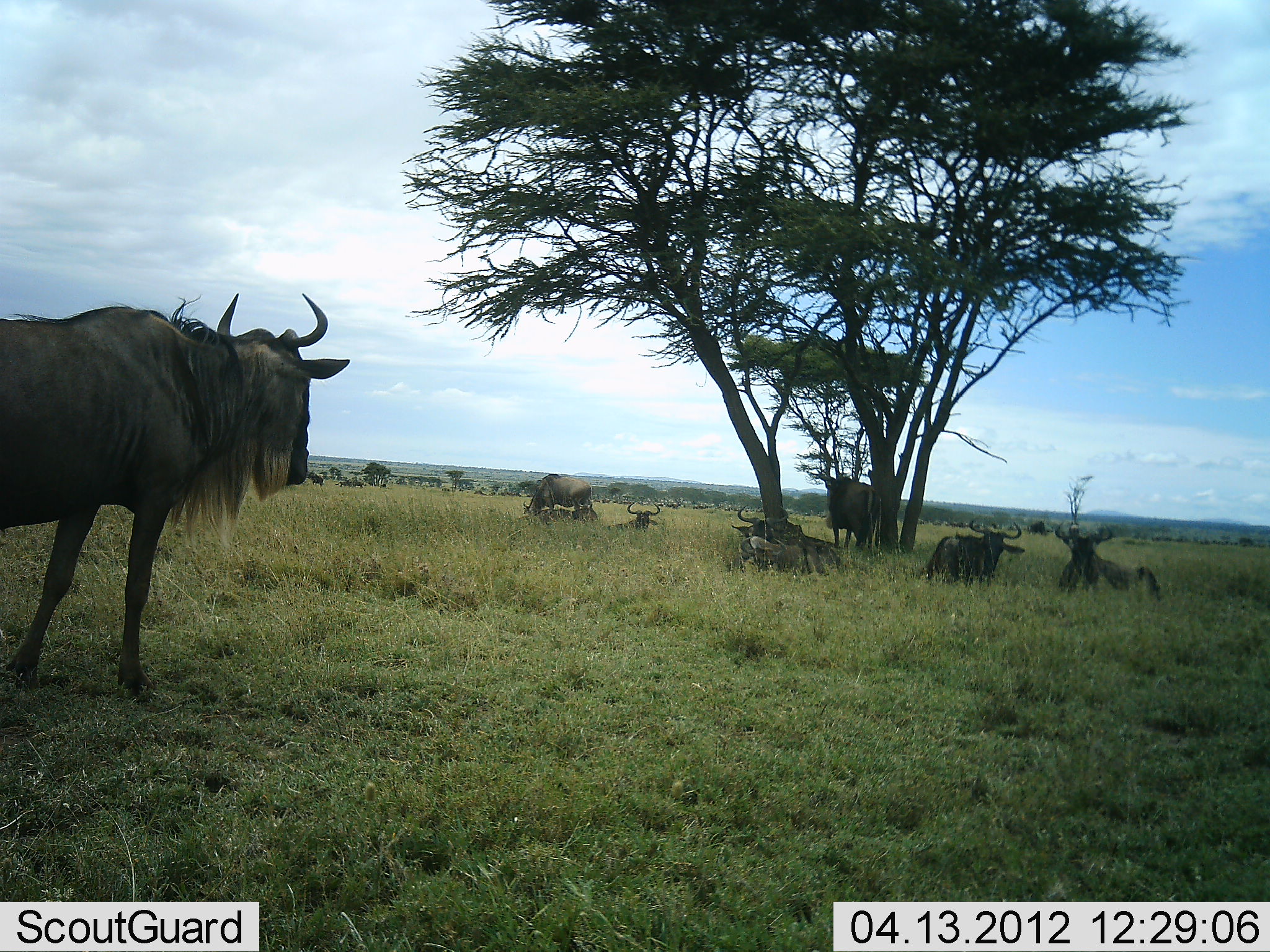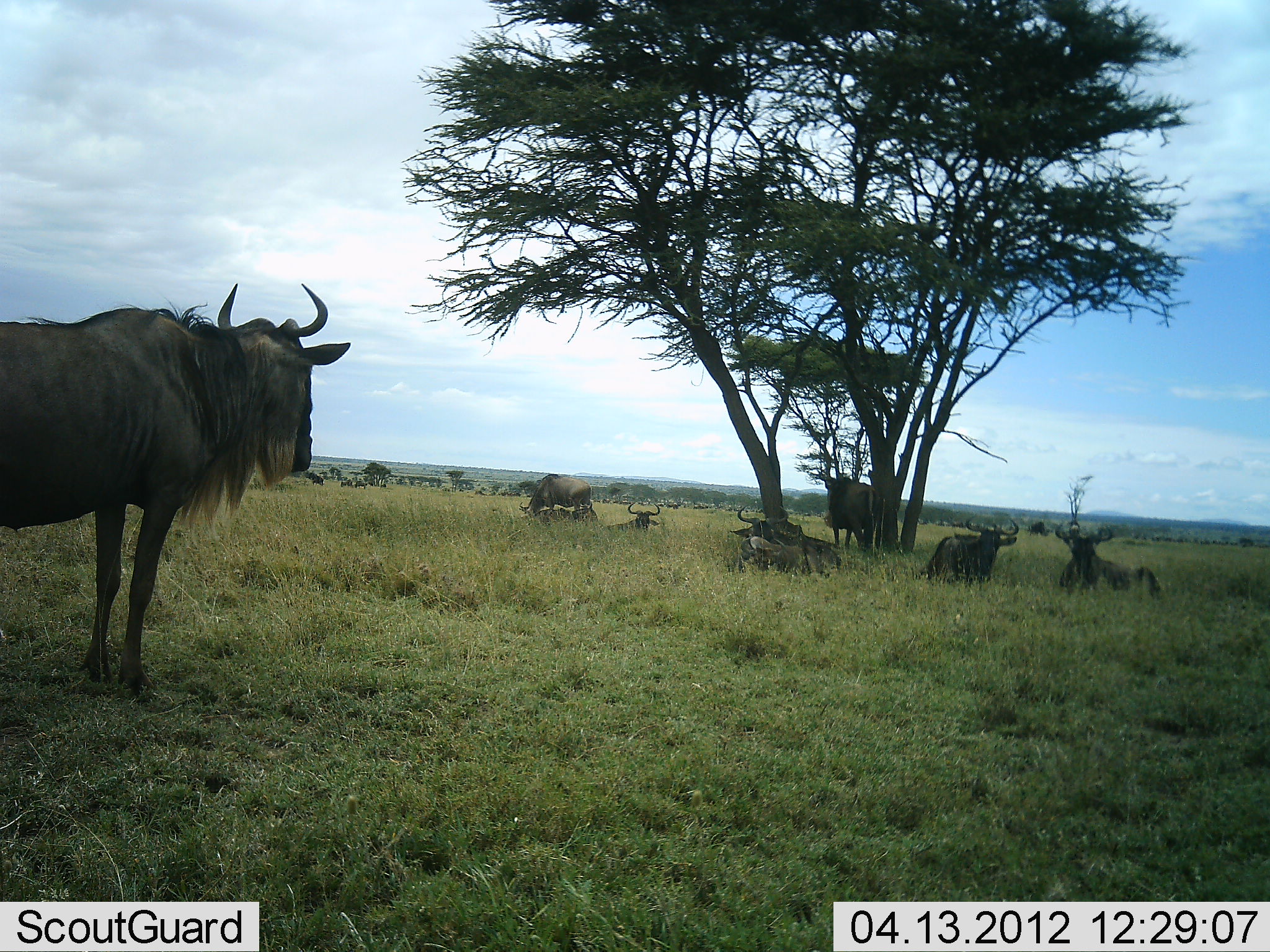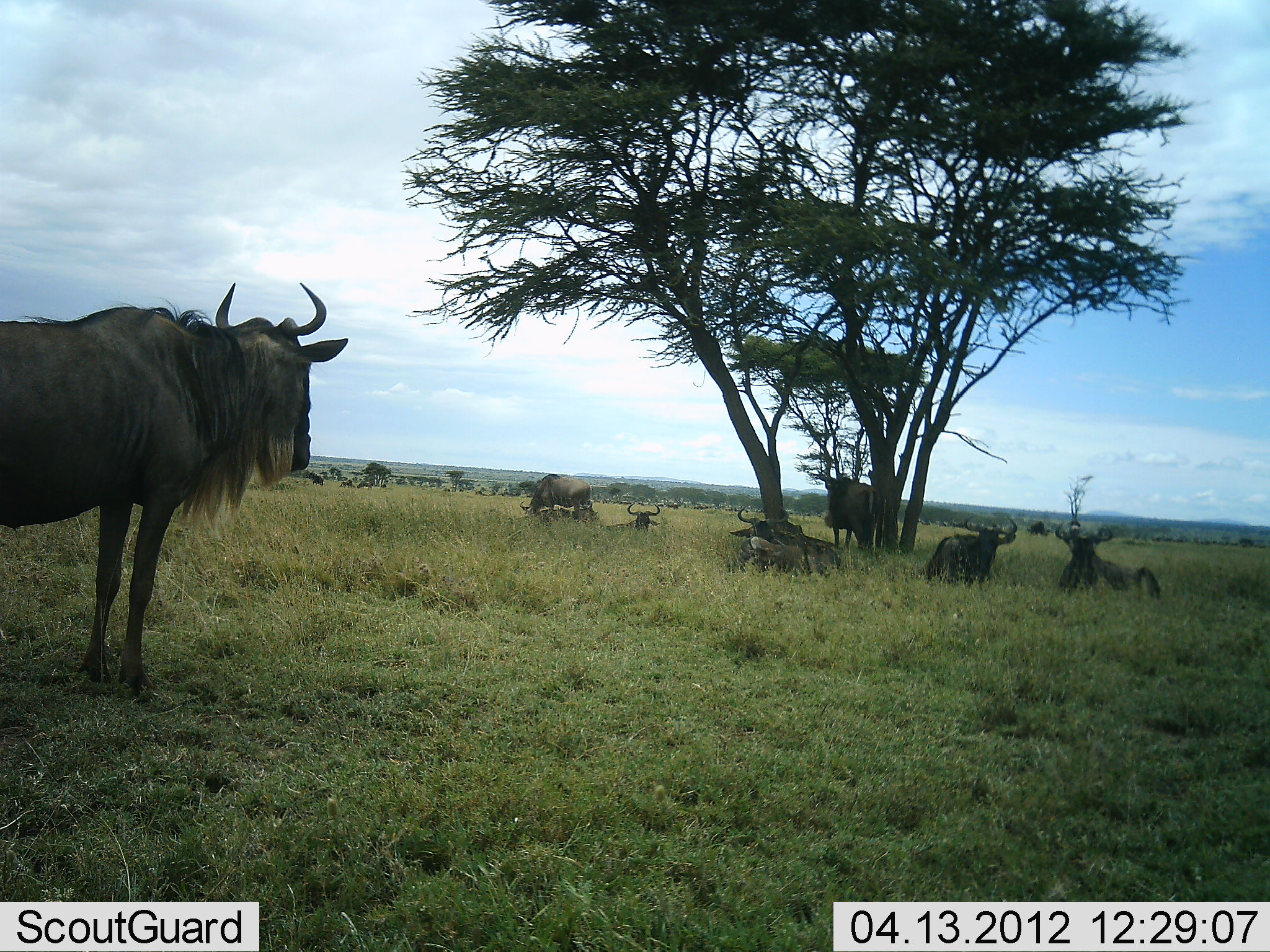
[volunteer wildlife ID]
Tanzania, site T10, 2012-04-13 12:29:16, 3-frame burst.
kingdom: Animalia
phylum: Chordata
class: Mammalia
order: Artiodactyla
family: Bovidae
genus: Connochaetes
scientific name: Connochaetes taurinus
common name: blue wildebeest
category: wildebeest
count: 7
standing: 82%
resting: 100%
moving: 18%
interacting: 9%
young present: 0%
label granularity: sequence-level